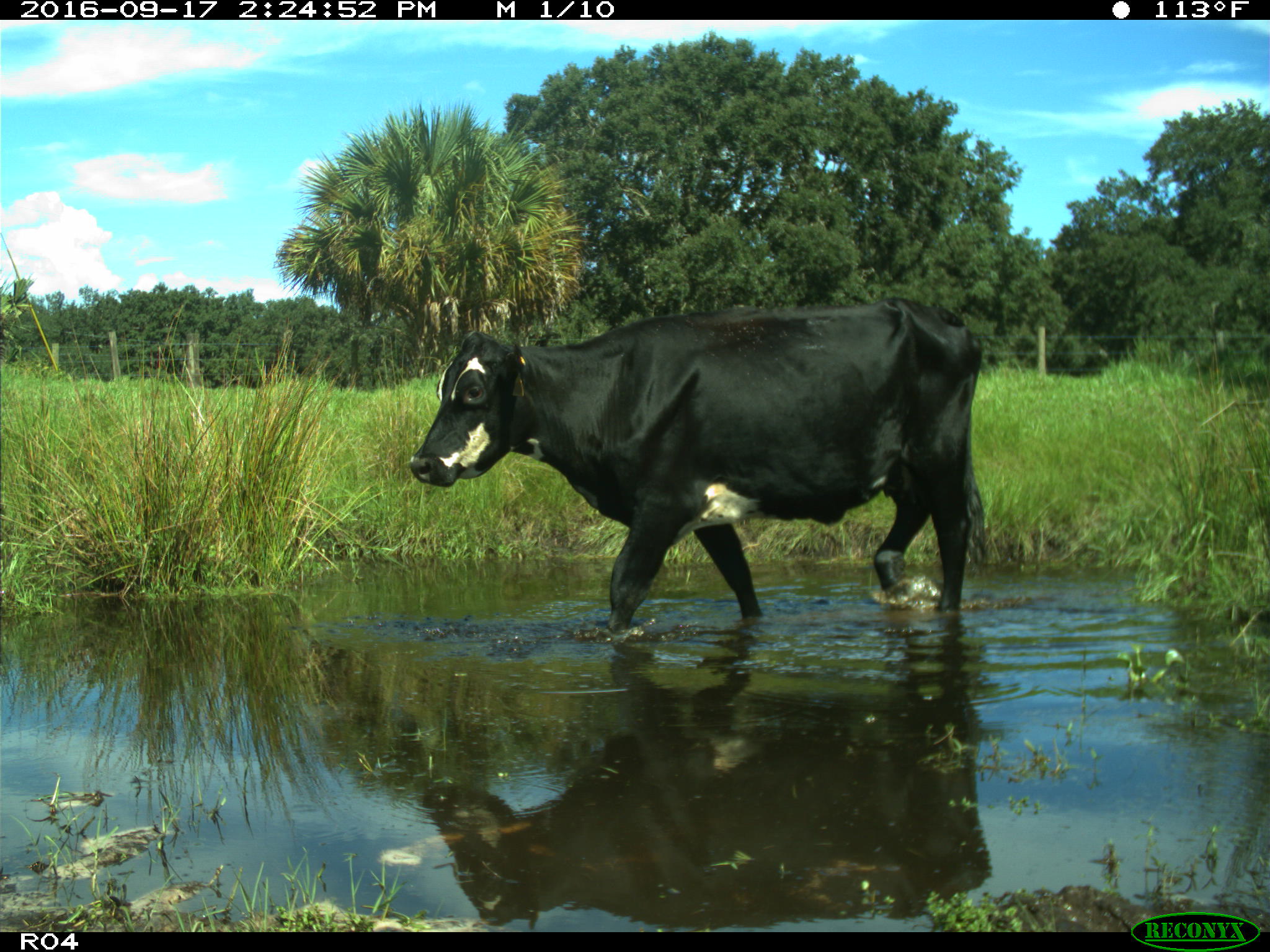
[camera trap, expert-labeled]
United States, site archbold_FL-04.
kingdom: Animalia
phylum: Chordata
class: Mammalia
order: Artiodactyla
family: Bovidae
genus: Bos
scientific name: Bos taurus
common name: domestic cow